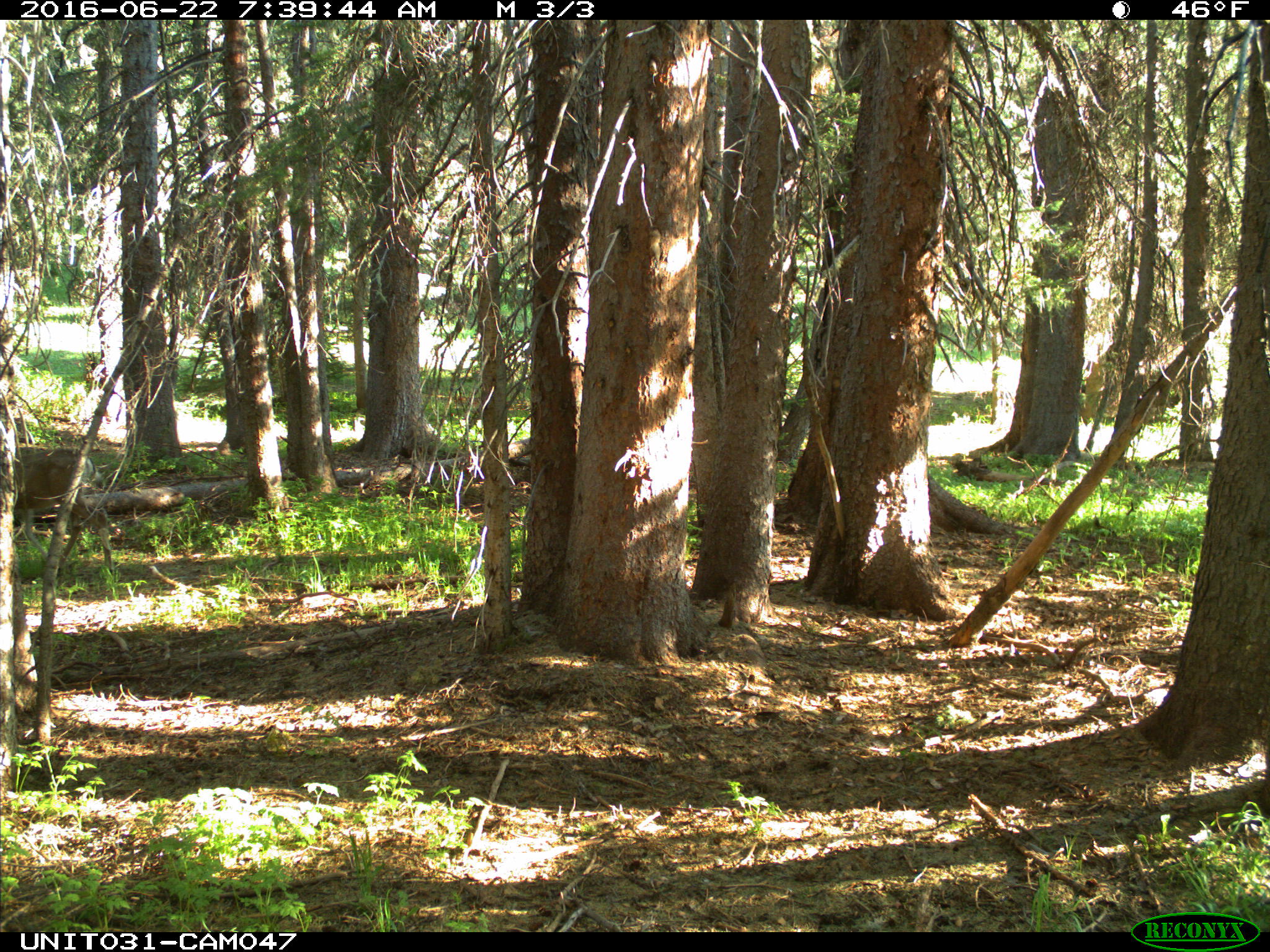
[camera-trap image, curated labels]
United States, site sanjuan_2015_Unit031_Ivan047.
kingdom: Animalia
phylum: Chordata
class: Mammalia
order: Artiodactyla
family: Cervidae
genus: Odocoileus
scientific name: Odocoileus hemionus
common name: mule deer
Odocoileus hemionus (mule deer).